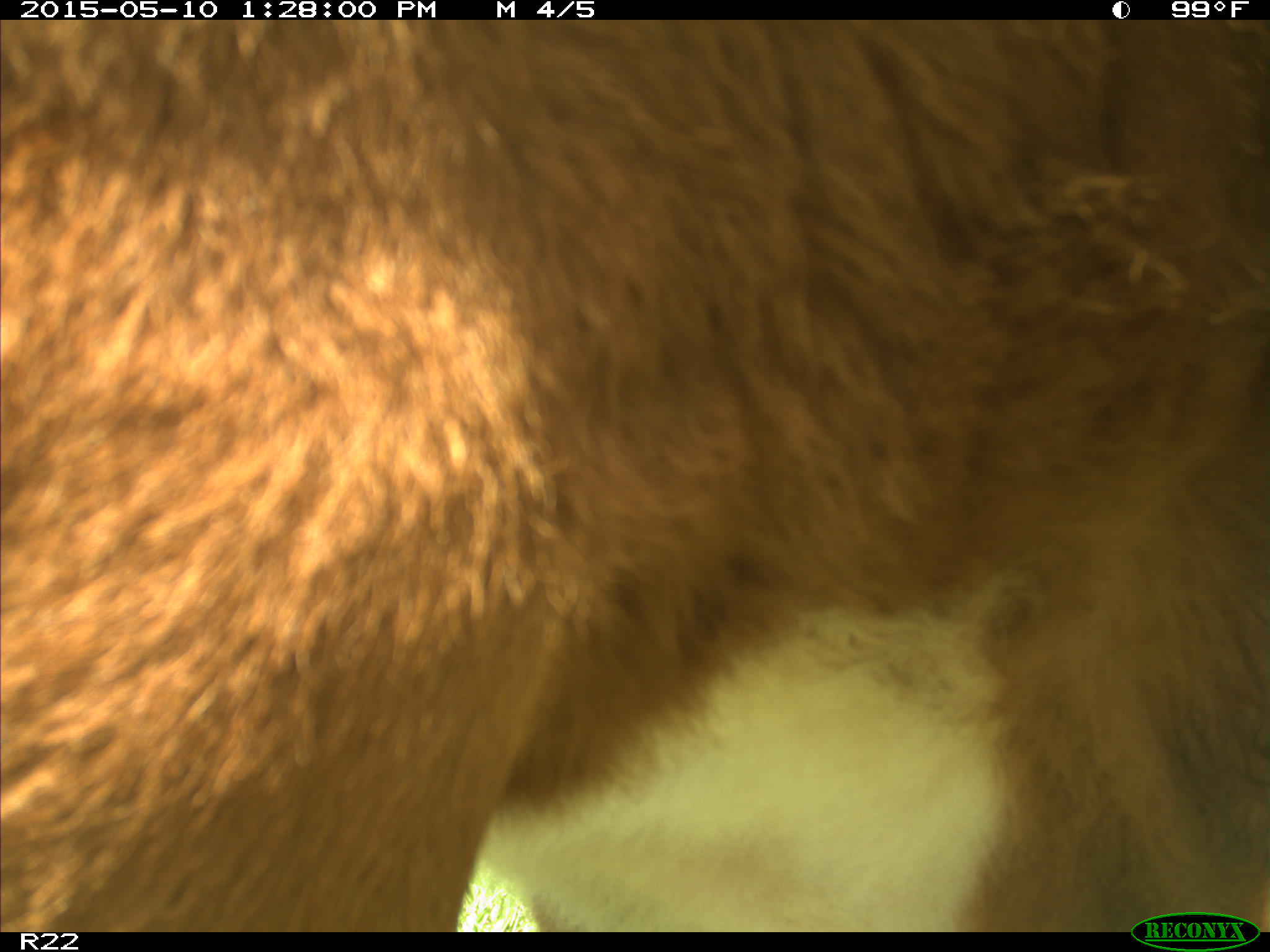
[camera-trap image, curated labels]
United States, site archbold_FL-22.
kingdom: Animalia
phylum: Chordata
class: Mammalia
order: Artiodactyla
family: Bovidae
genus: Bos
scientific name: Bos taurus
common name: domestic cow